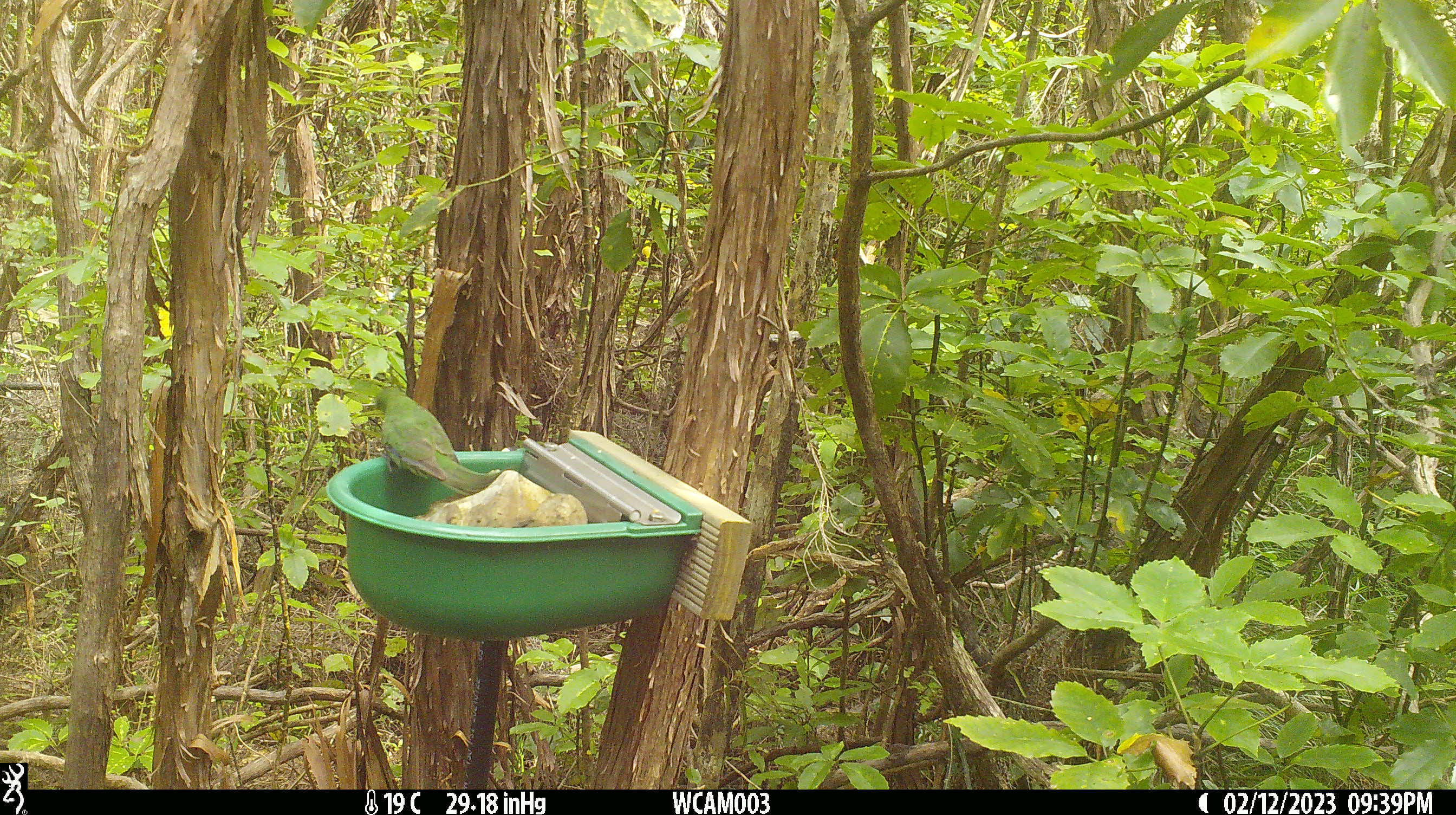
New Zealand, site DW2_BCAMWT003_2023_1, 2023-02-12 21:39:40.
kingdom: Animalia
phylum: Chordata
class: Aves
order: Psittaciformes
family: Psittaculidae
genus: Cyanoramphus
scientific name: Cyanoramphus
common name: parakeet